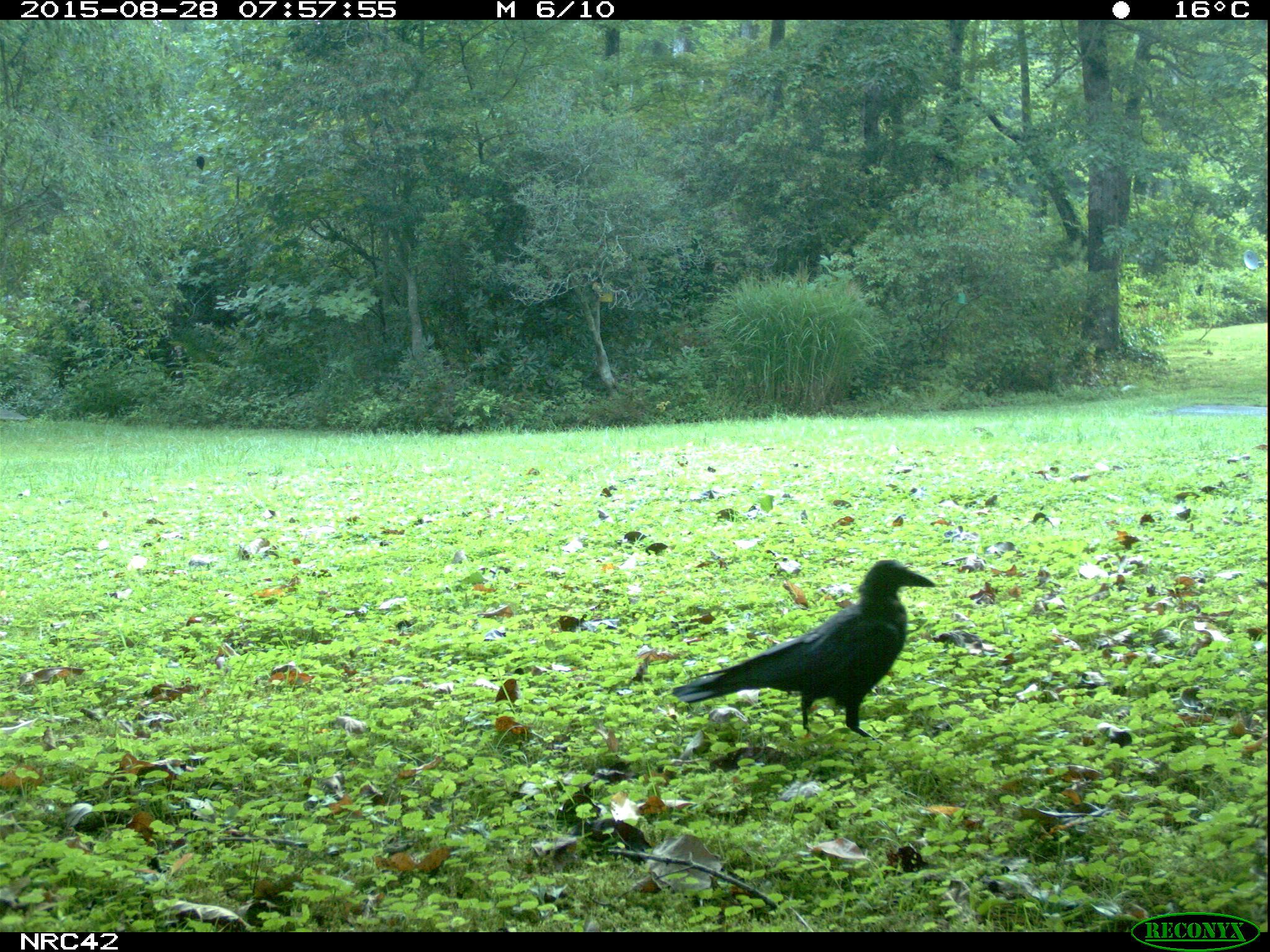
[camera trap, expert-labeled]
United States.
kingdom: Animalia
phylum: Chordata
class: Aves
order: Passeriformes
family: Corvidae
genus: Corvus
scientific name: Corvus brachyrhynchos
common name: american crow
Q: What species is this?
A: American Crow (Corvus brachyrhynchos).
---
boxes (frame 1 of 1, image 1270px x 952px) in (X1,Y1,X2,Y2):
American Crow: (682,557,939,750)